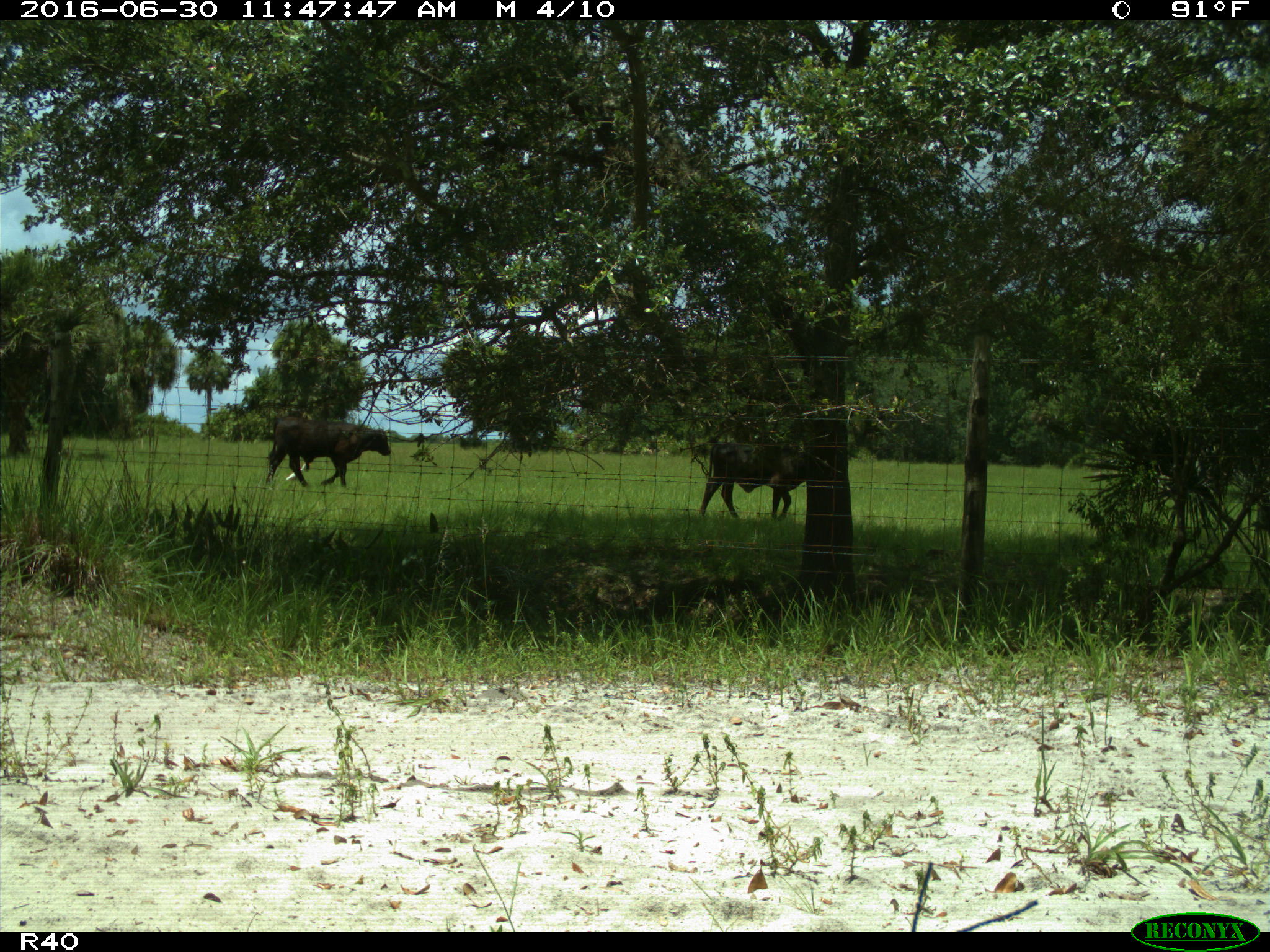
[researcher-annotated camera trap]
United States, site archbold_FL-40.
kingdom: Animalia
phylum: Chordata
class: Mammalia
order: Artiodactyla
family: Bovidae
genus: Bos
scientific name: Bos taurus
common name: domestic cow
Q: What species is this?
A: Bos taurus (domestic cow).